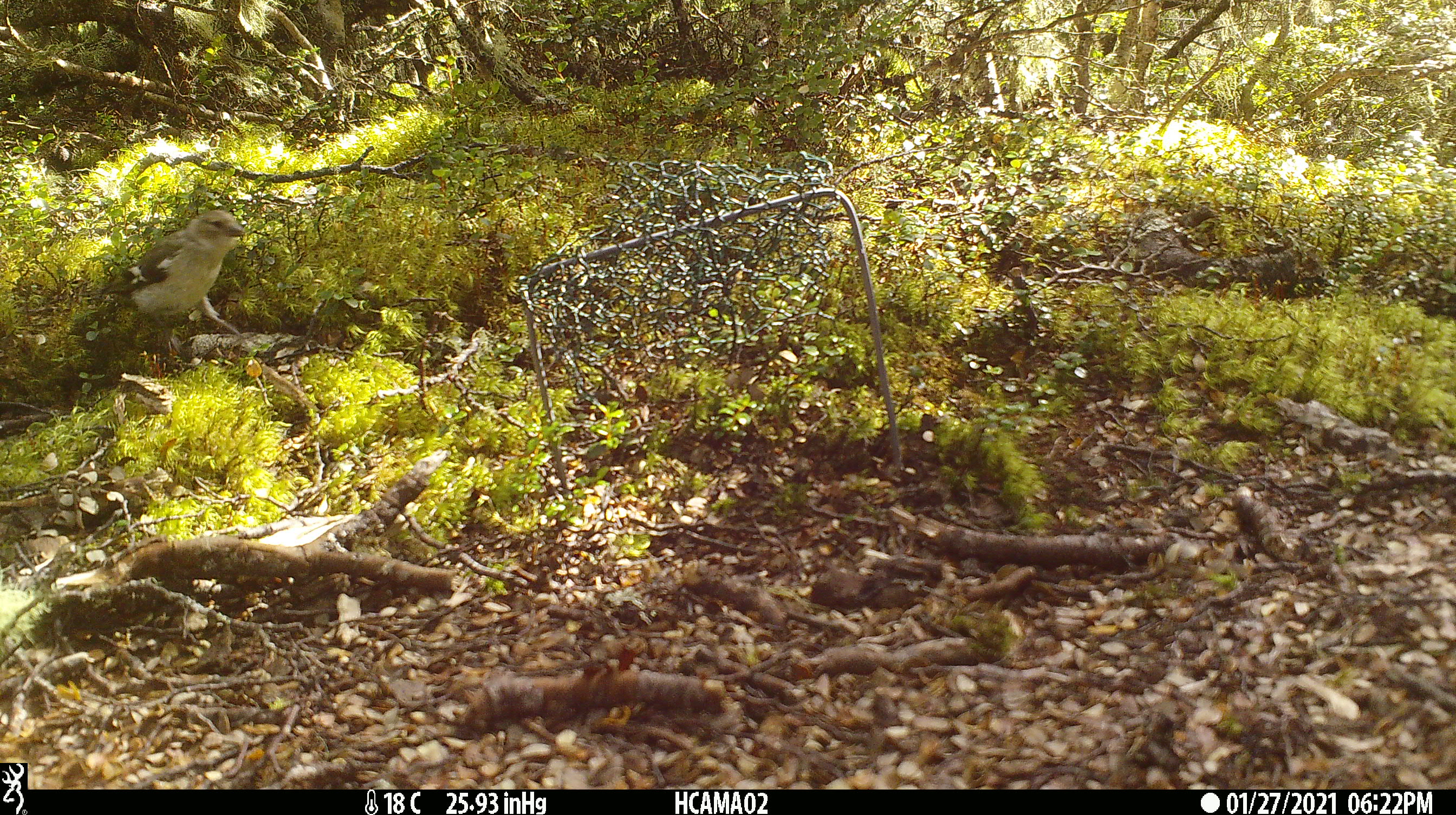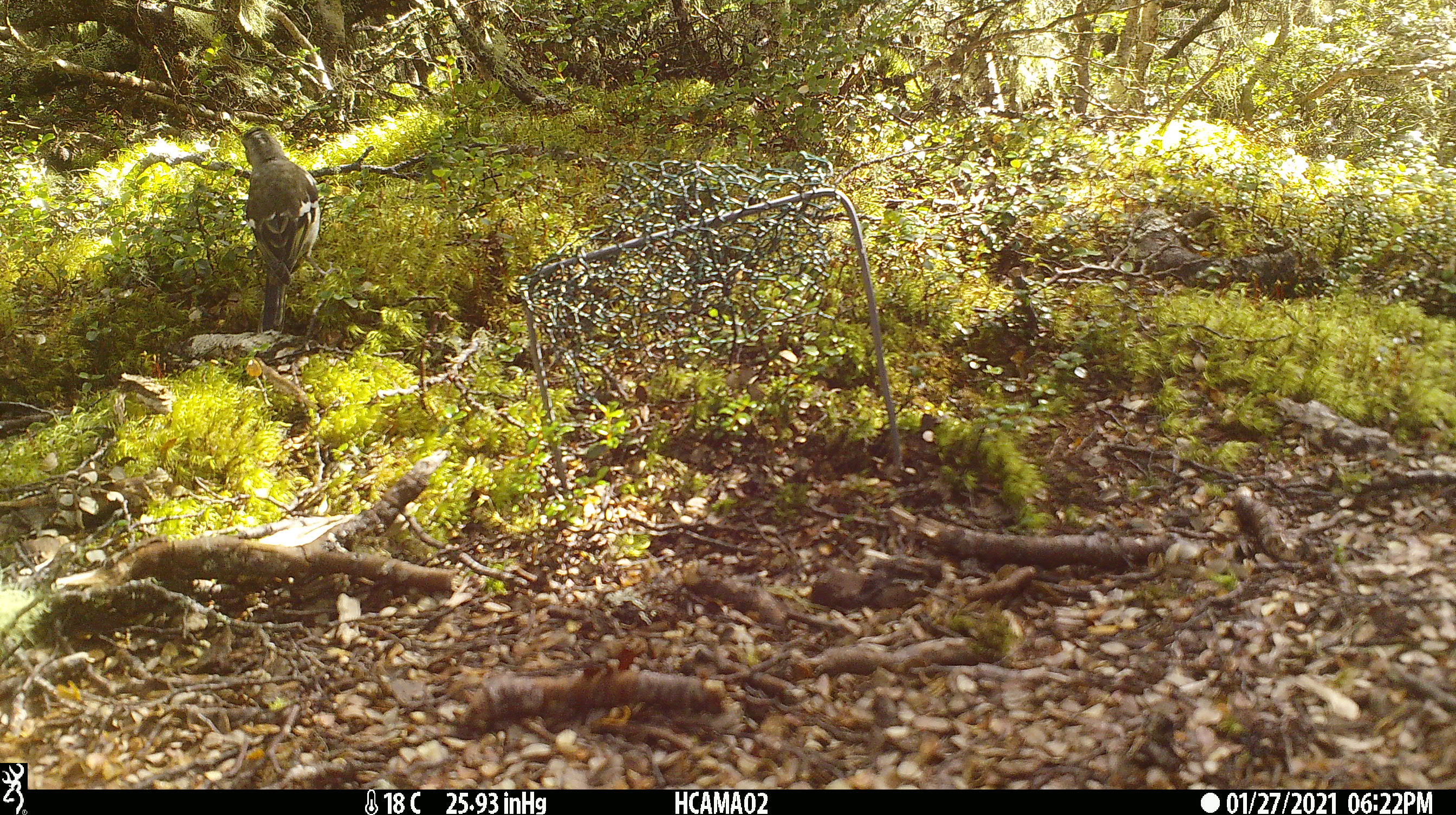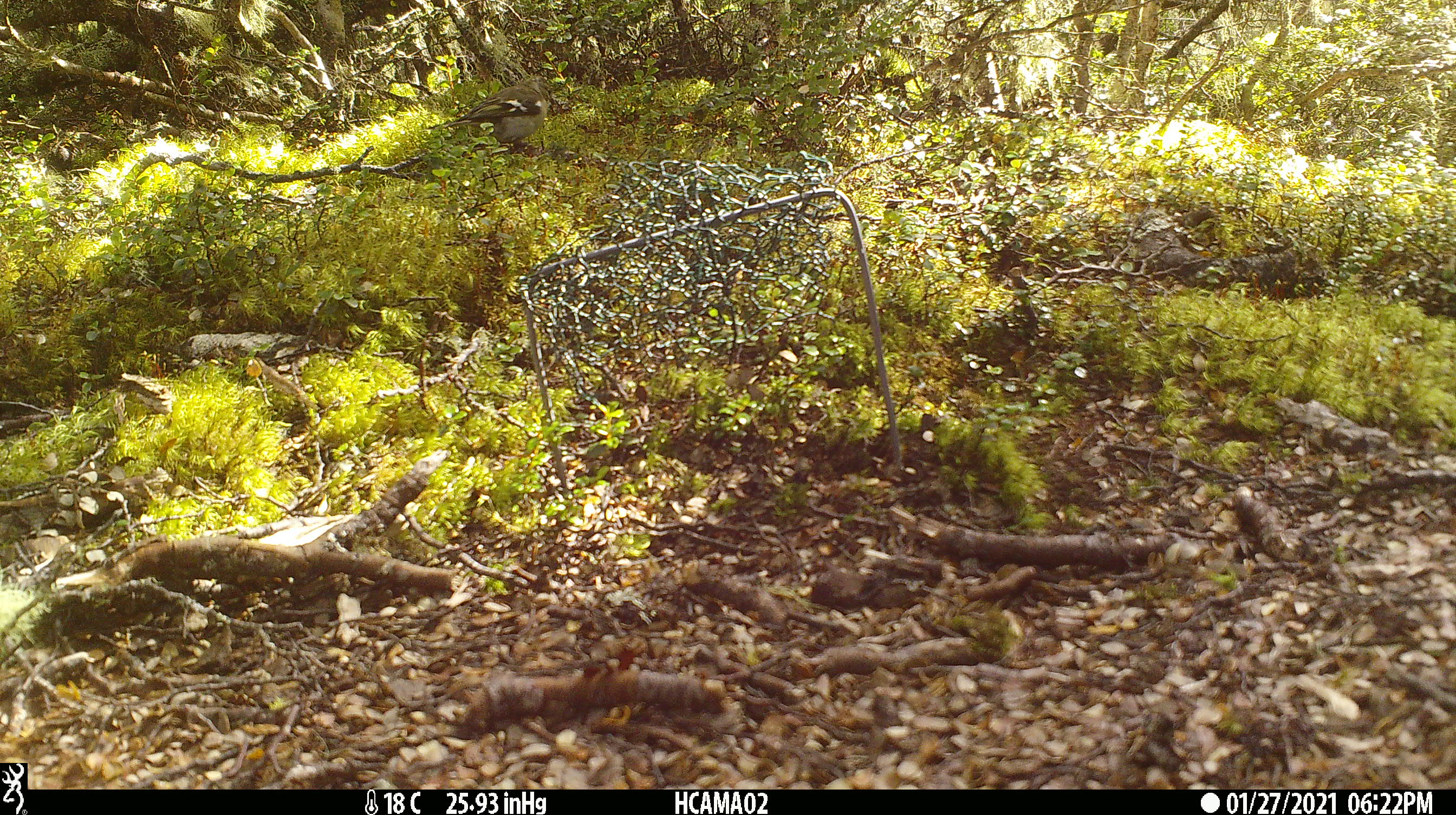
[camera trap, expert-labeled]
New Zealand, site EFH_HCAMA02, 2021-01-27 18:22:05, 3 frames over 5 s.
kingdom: Animalia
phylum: Chordata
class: Aves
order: Passeriformes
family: Fringillidae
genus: Fringilla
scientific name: Fringilla coelebs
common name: common chaffinch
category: chaffinch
Chaffinch (common chaffinch) (Fringilla coelebs).